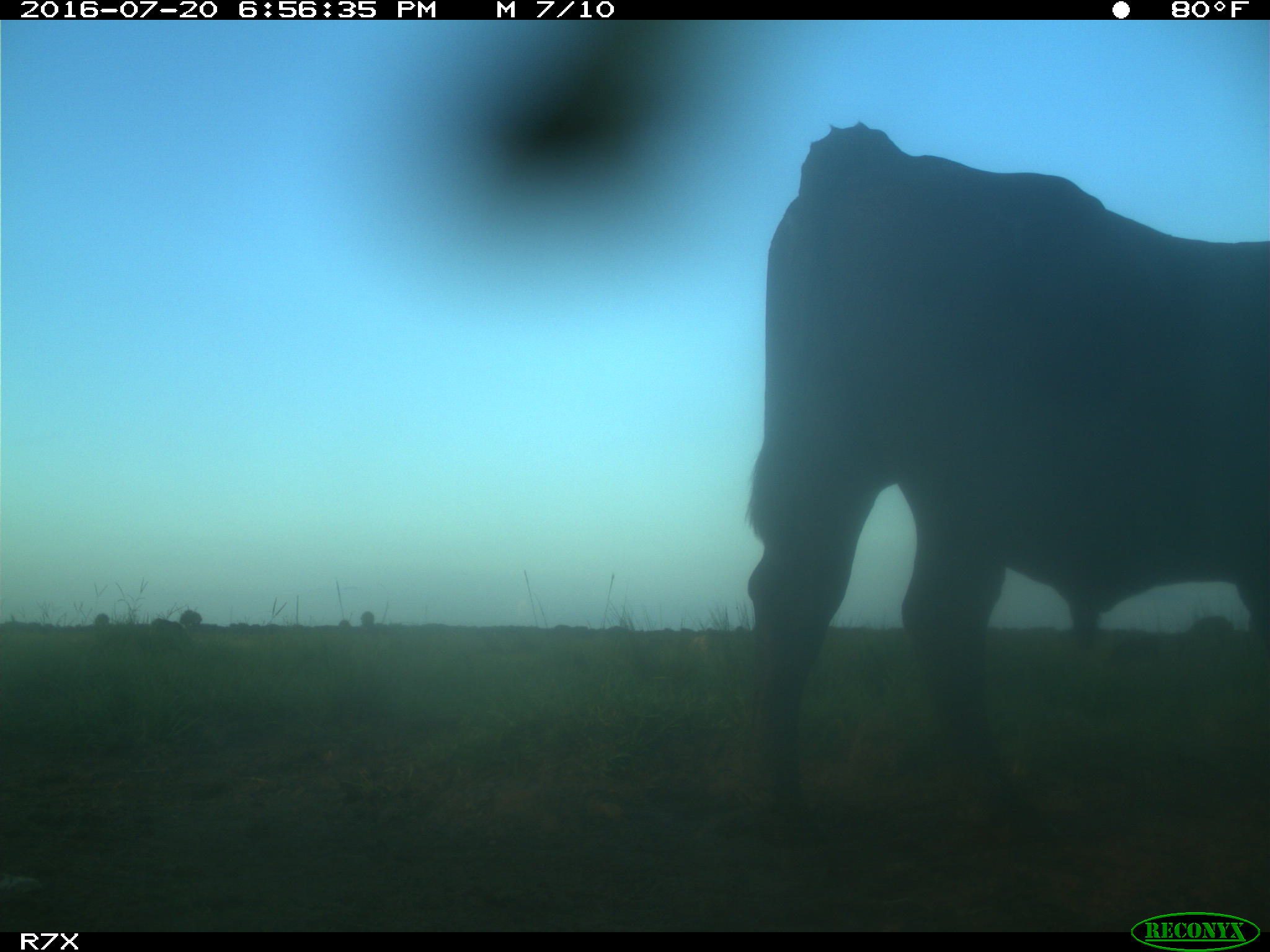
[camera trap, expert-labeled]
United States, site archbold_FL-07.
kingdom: Animalia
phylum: Chordata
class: Mammalia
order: Artiodactyla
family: Bovidae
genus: Bos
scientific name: Bos taurus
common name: domestic cow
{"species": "Bos taurus (domestic cow)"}